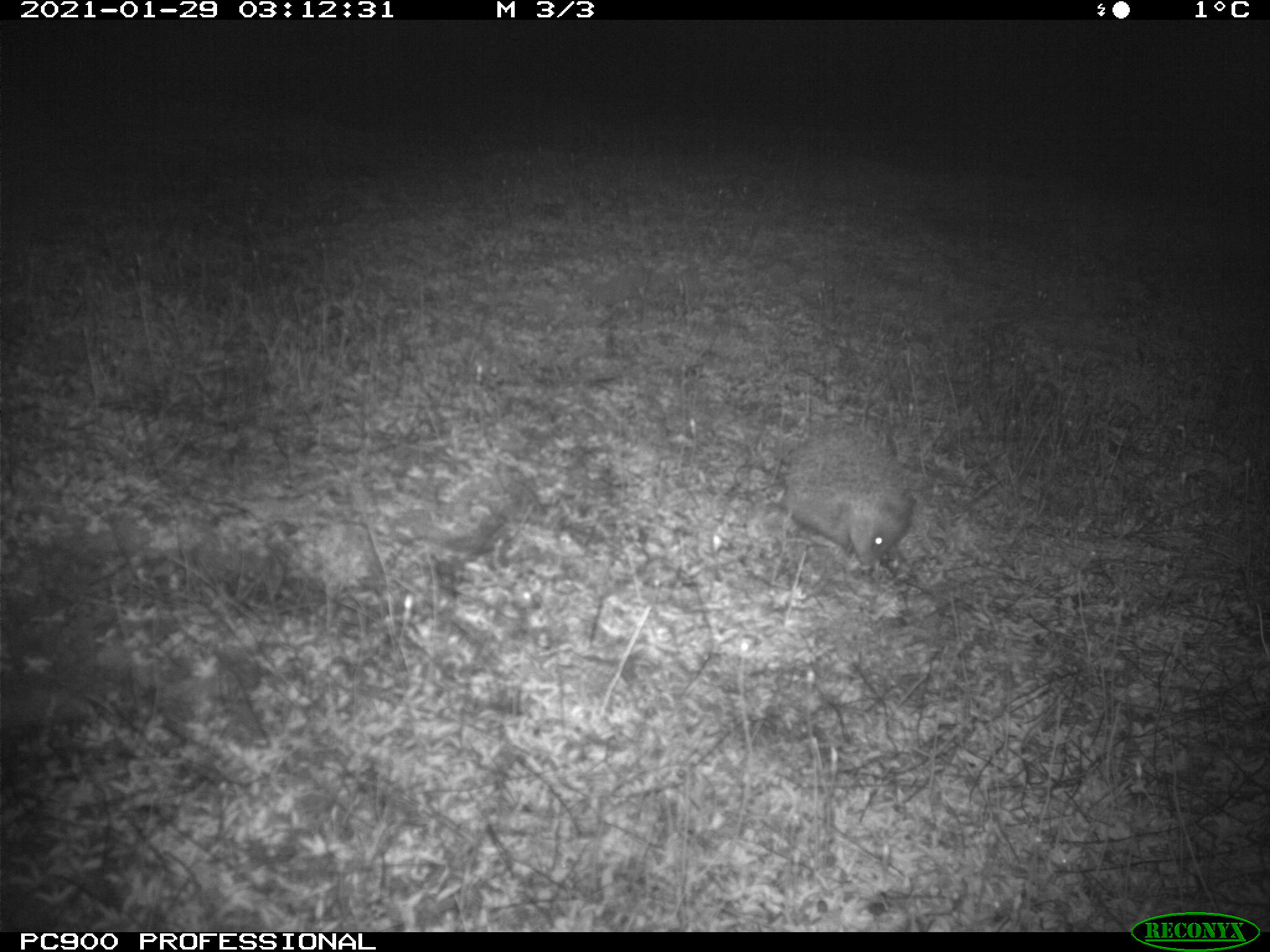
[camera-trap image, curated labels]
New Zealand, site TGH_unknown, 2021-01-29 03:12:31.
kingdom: Animalia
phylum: Chordata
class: Mammalia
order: Eulipotyphla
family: Erinaceidae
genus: Erinaceus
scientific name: Erinaceus europaeus europaeus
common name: european hedgehog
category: hedgehog